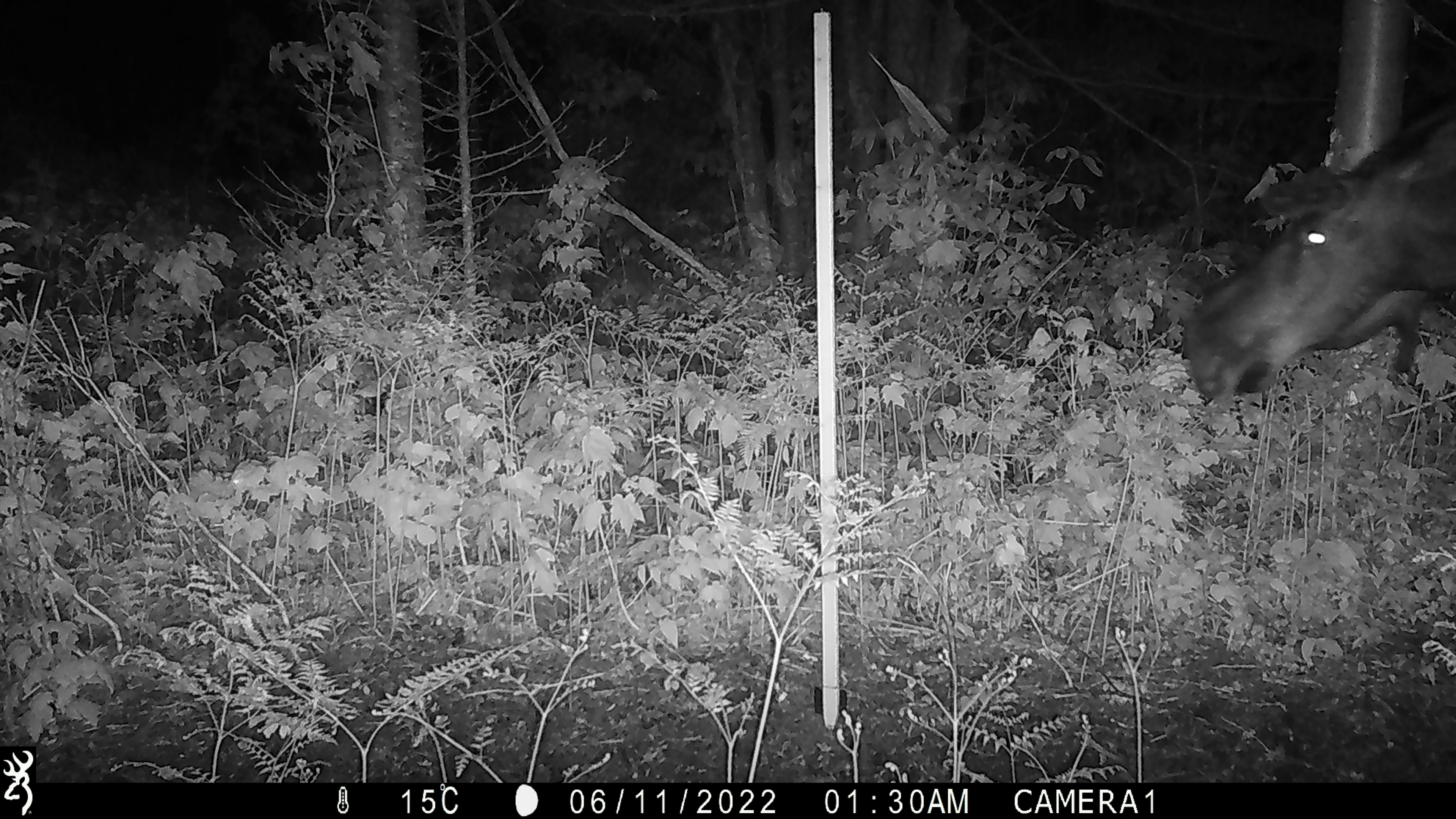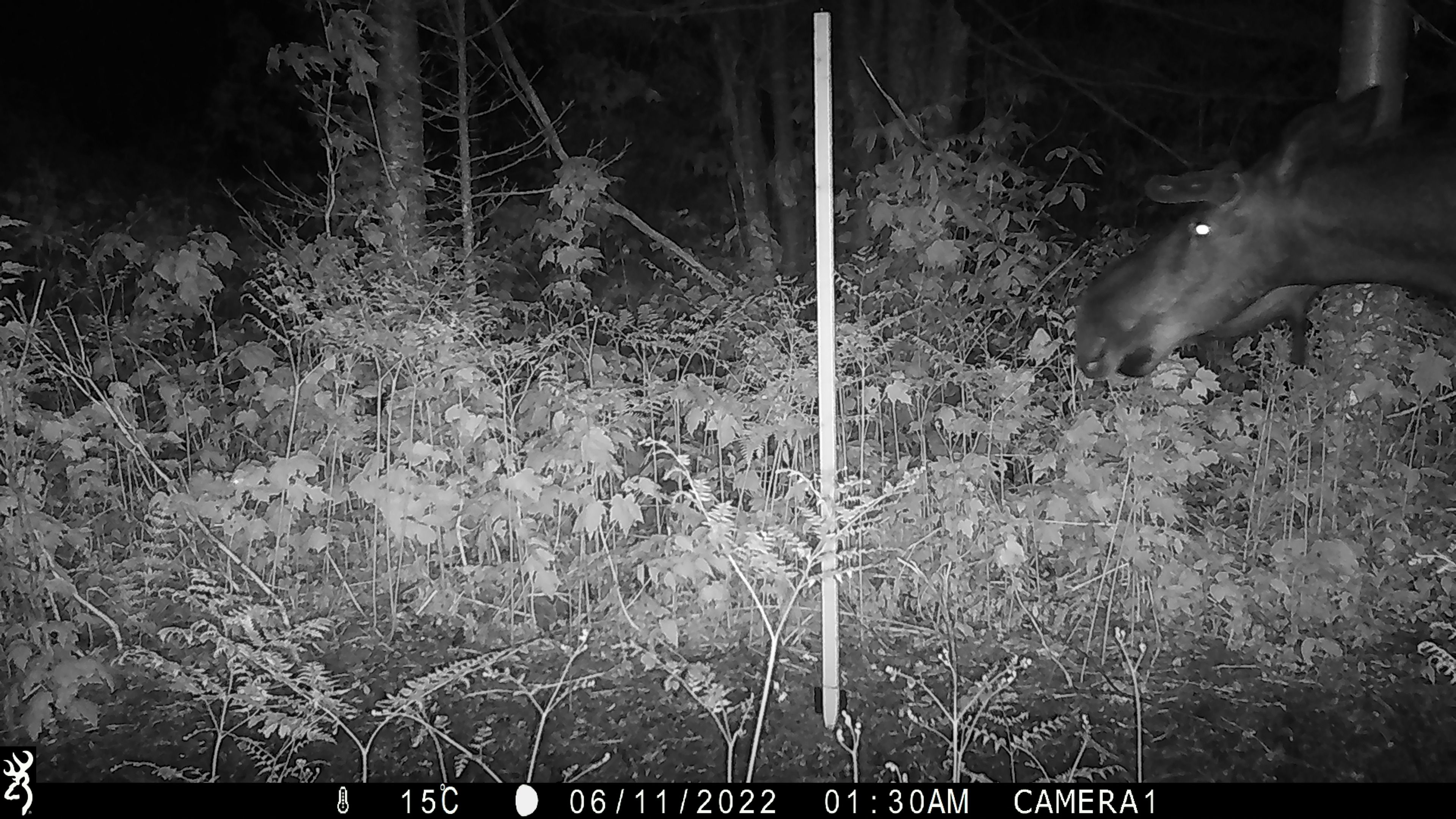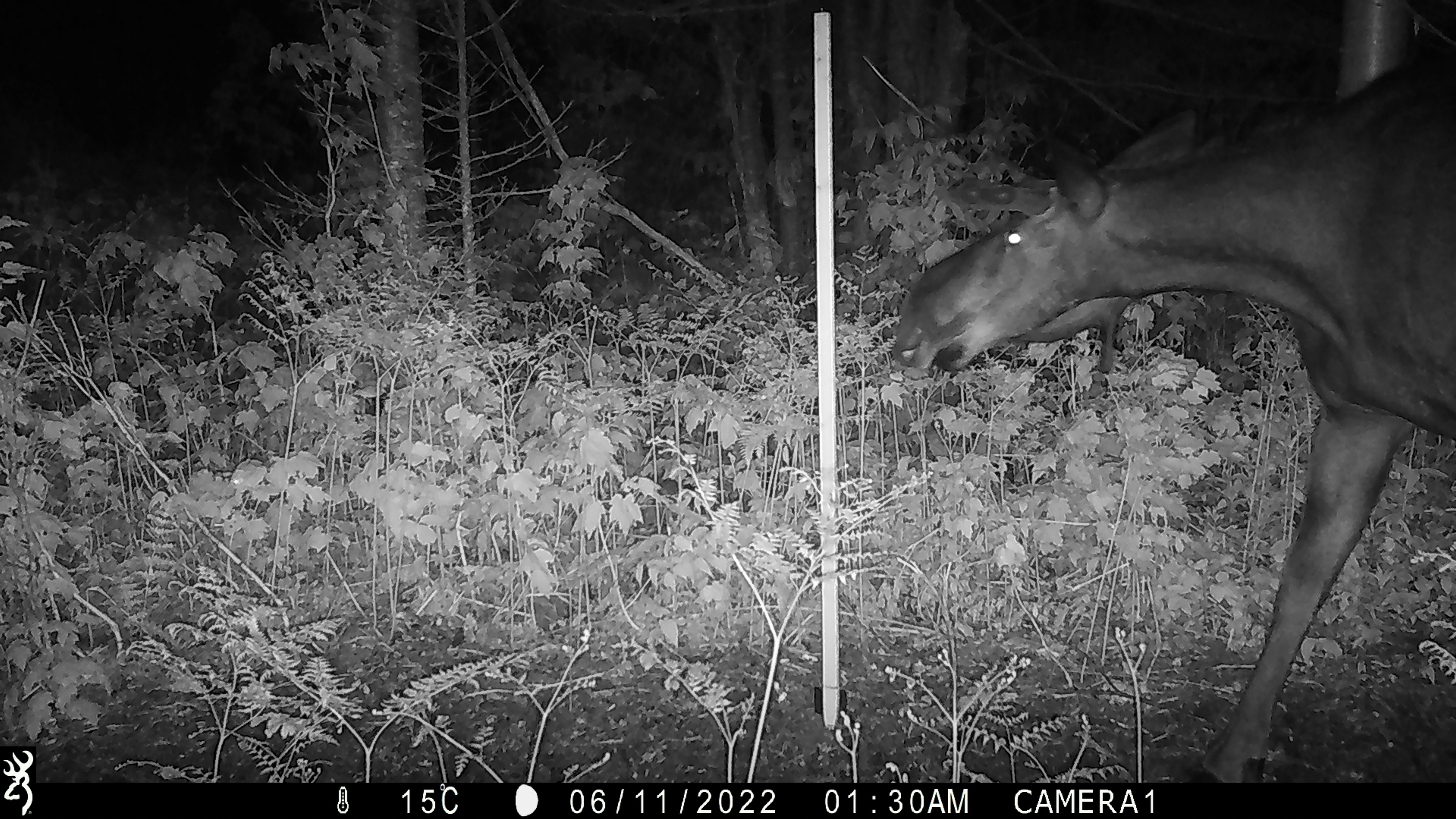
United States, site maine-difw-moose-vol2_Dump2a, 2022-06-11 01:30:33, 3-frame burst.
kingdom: Animalia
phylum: Chordata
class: Mammalia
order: Artiodactyla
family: Cervidae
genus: Alces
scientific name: Alces alces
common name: moose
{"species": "moose (Alces alces)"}